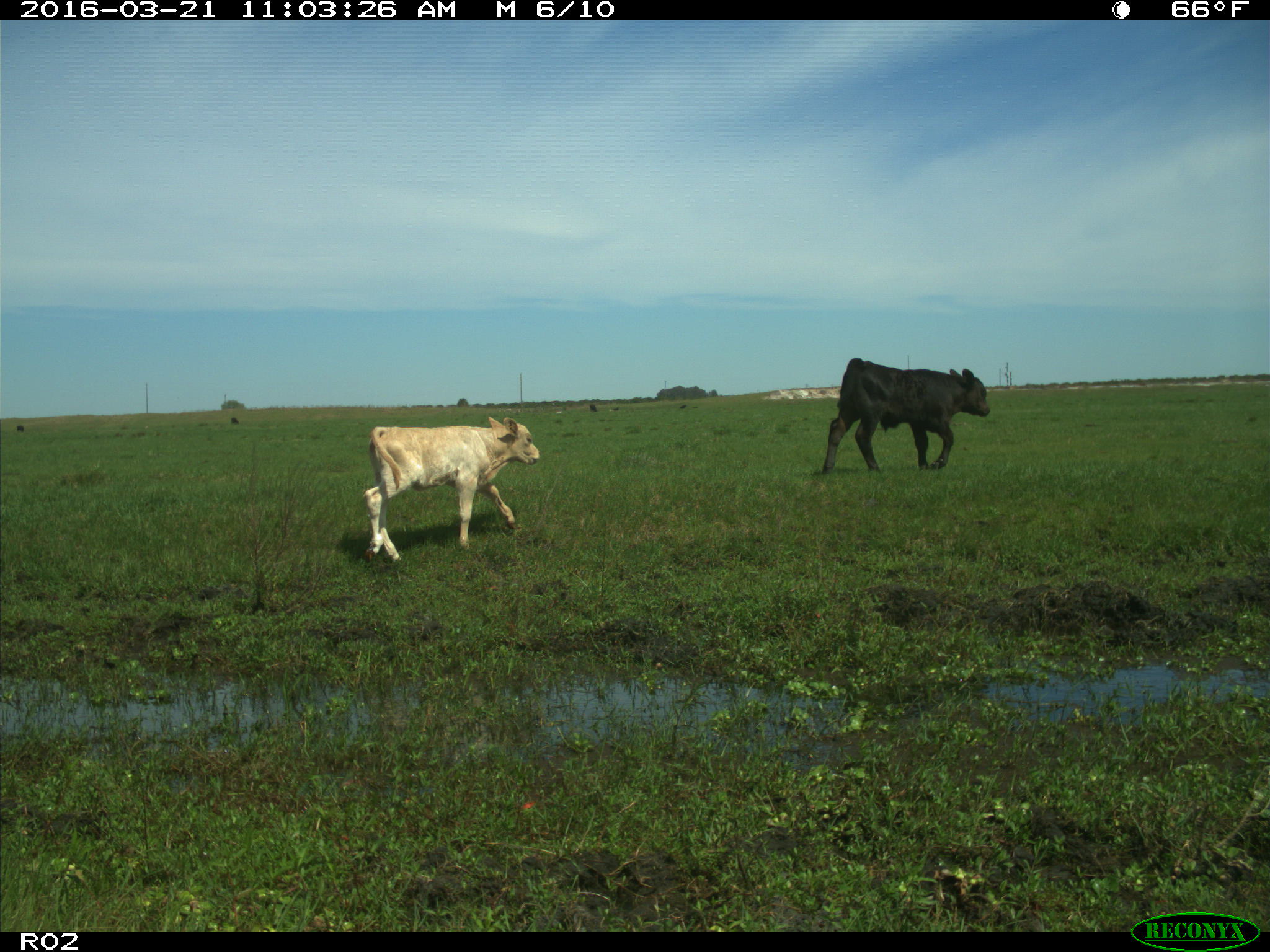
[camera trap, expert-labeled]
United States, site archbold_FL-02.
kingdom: Animalia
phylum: Chordata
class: Mammalia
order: Artiodactyla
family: Bovidae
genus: Bos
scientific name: Bos taurus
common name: domestic cow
Bos taurus (domestic cow).